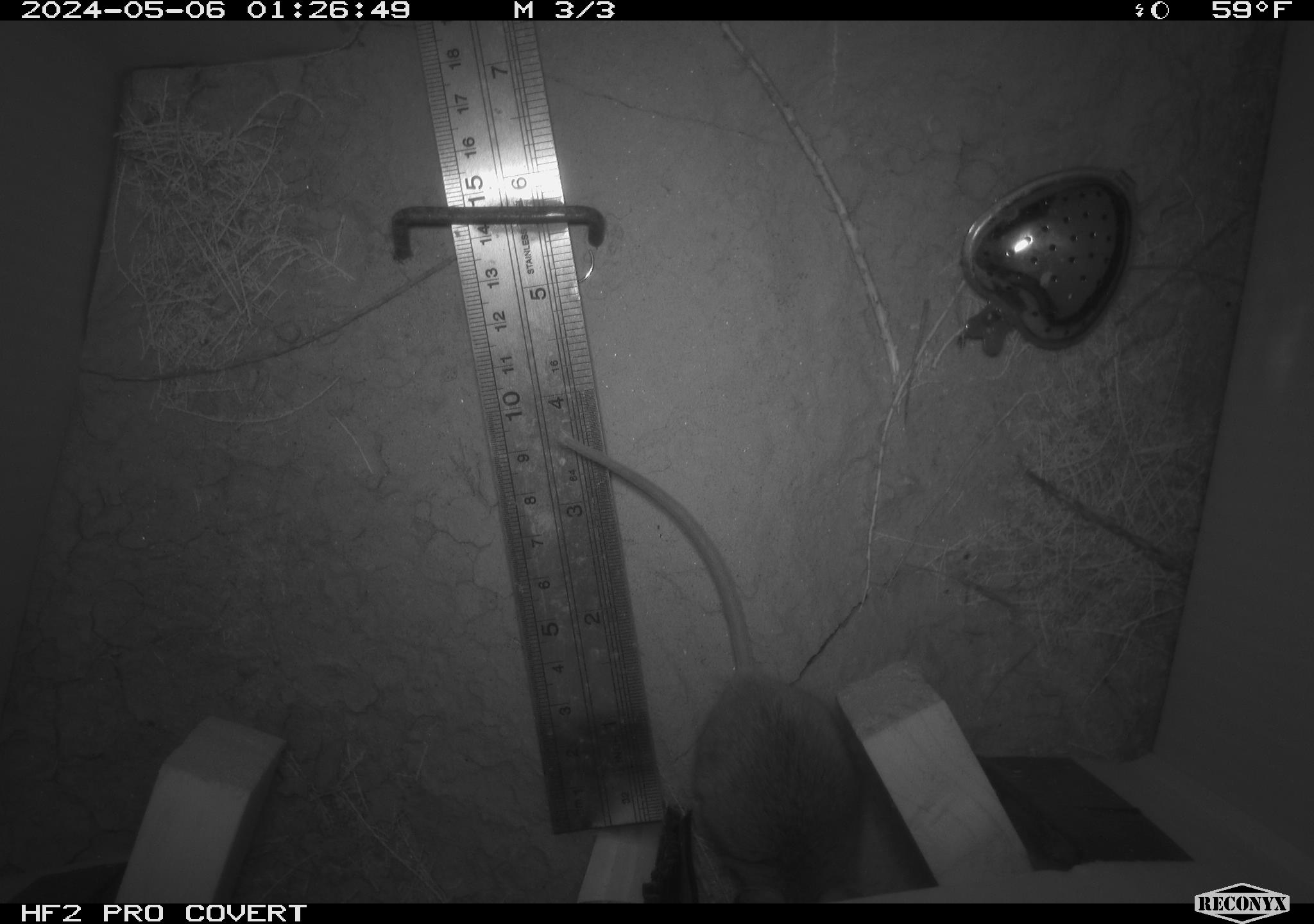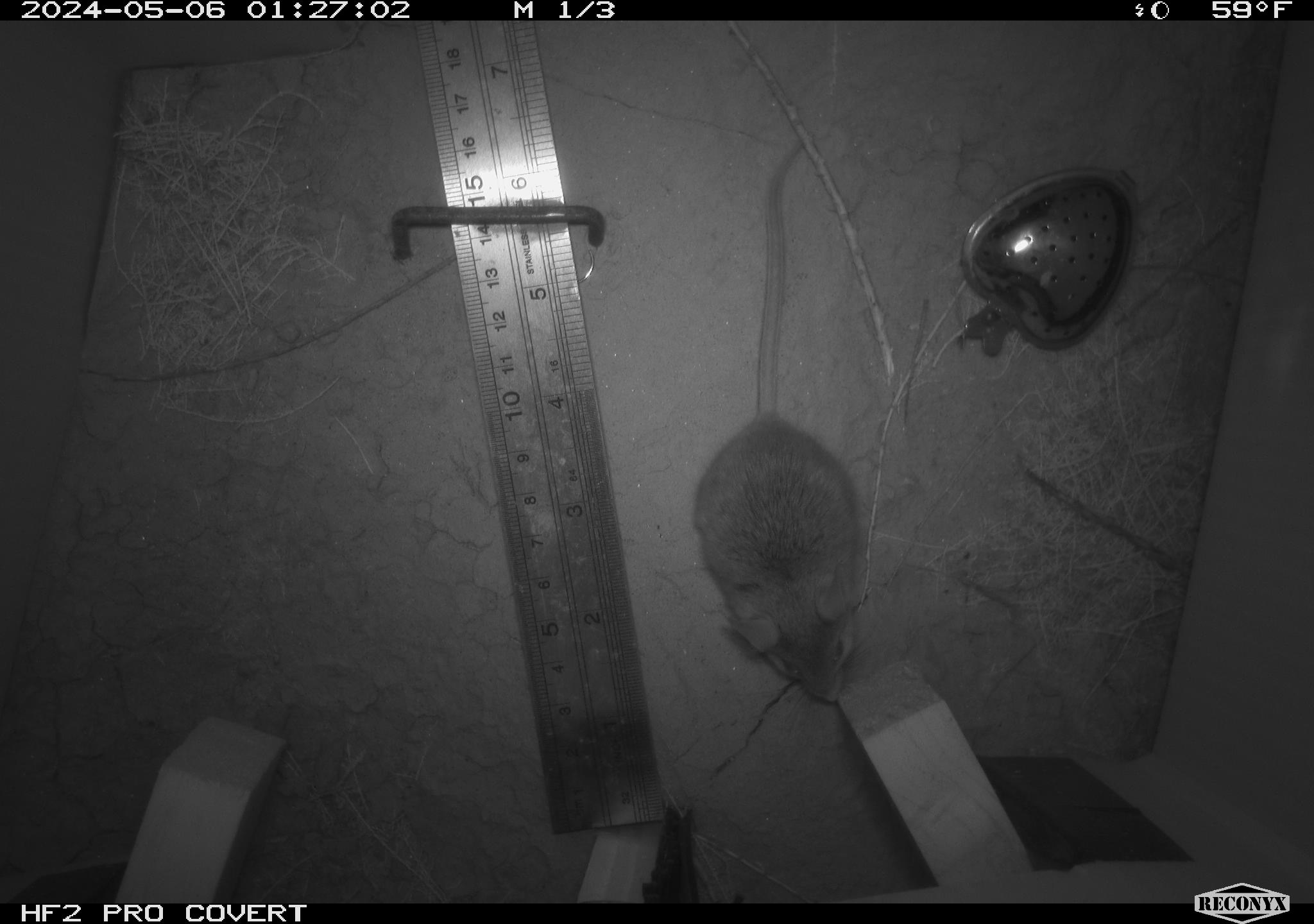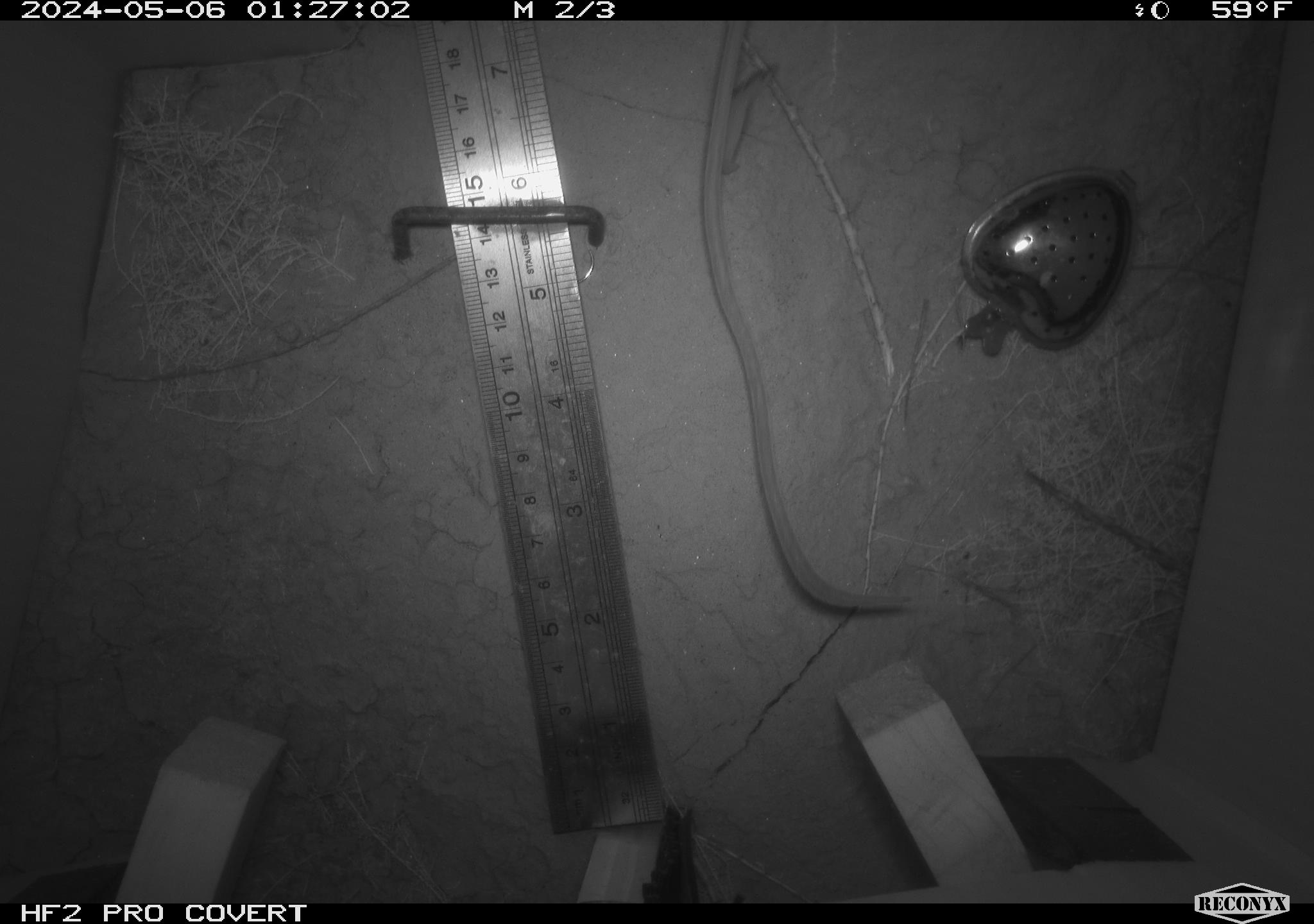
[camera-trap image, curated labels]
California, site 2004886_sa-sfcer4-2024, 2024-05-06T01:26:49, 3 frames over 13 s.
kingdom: Animalia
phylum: Chordata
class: Mammalia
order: Rodentia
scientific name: Rodentia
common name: mouse species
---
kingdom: Animalia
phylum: Chordata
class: Mammalia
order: Rodentia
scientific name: Rodentia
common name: rodent